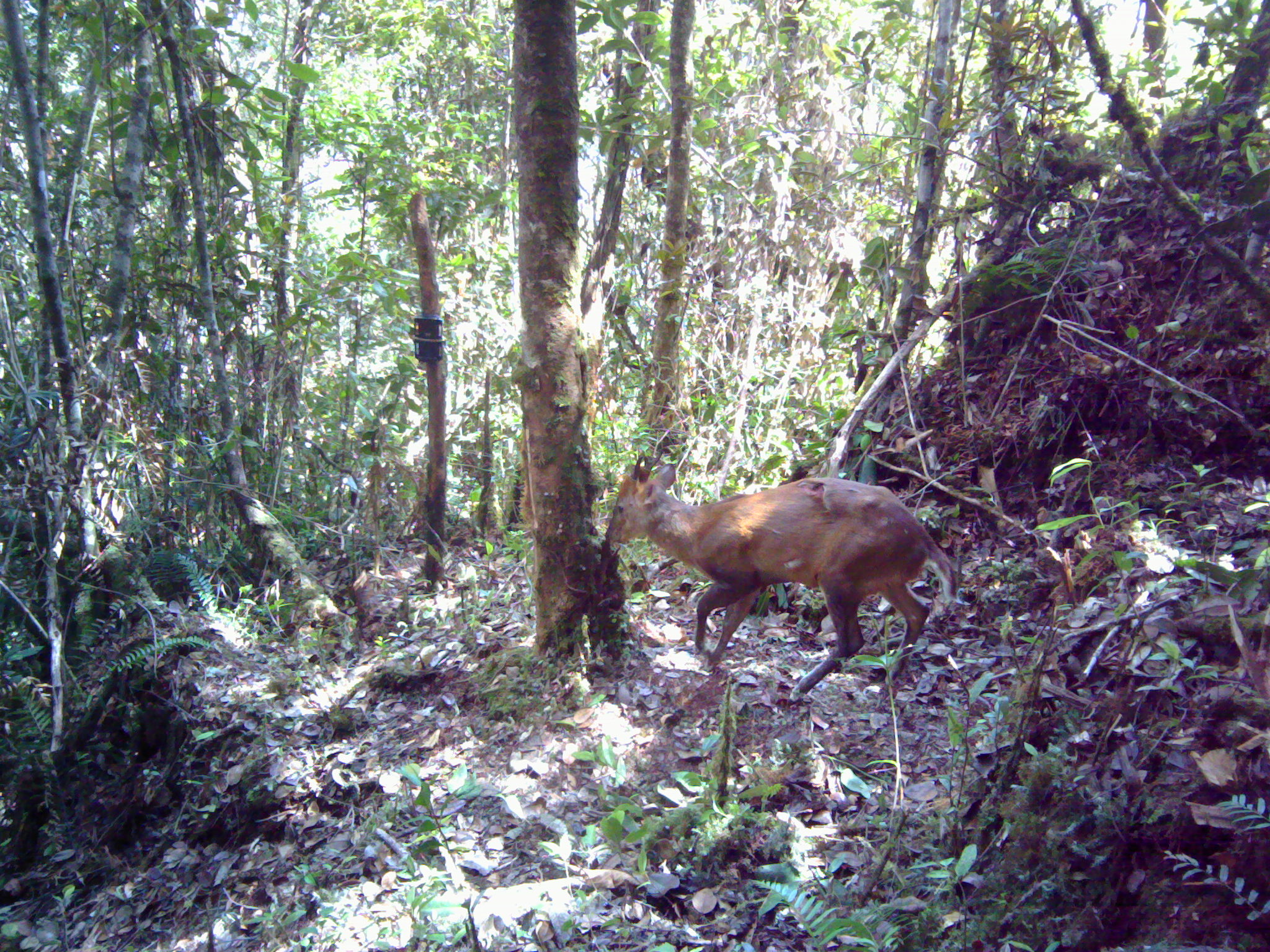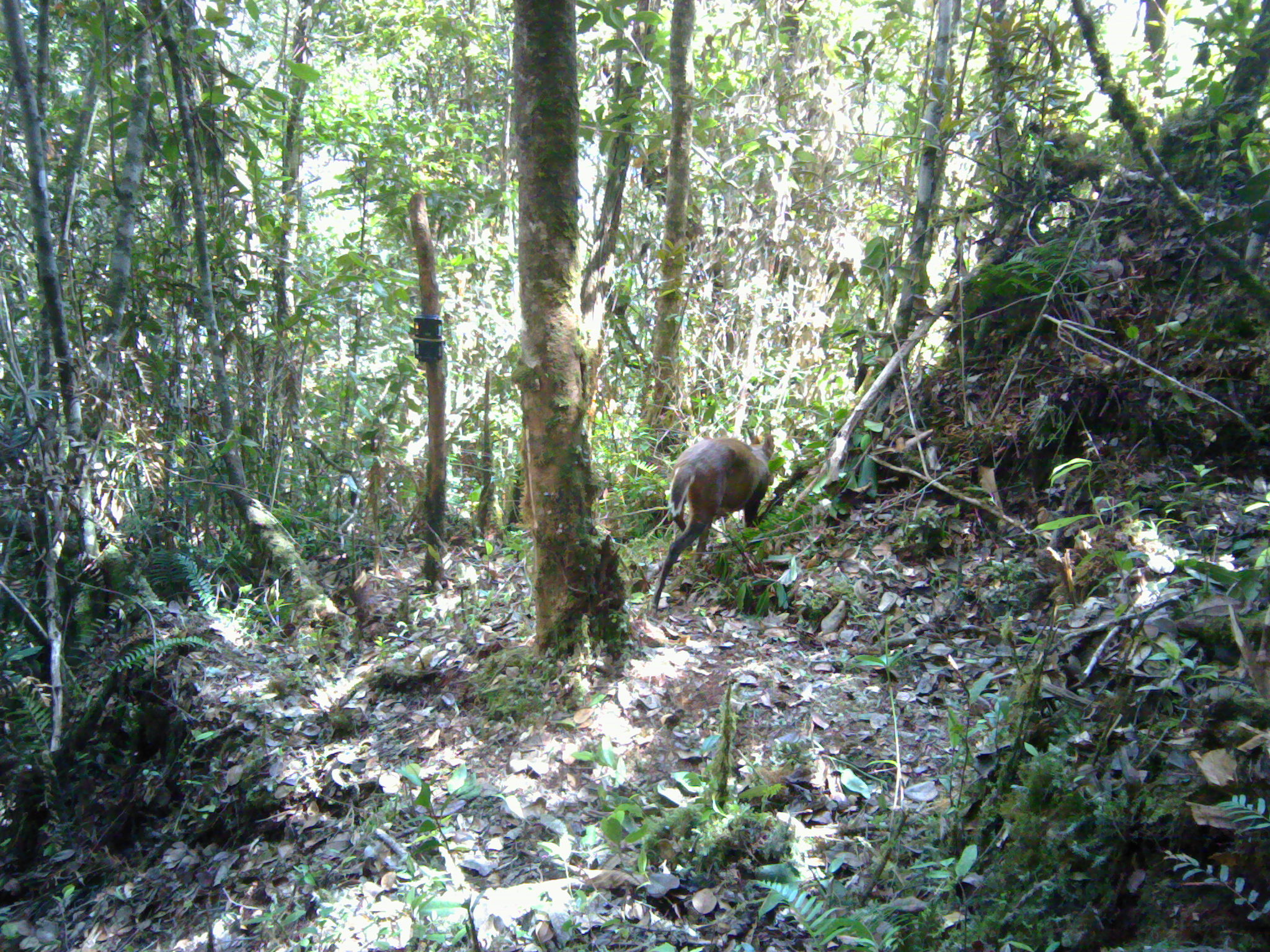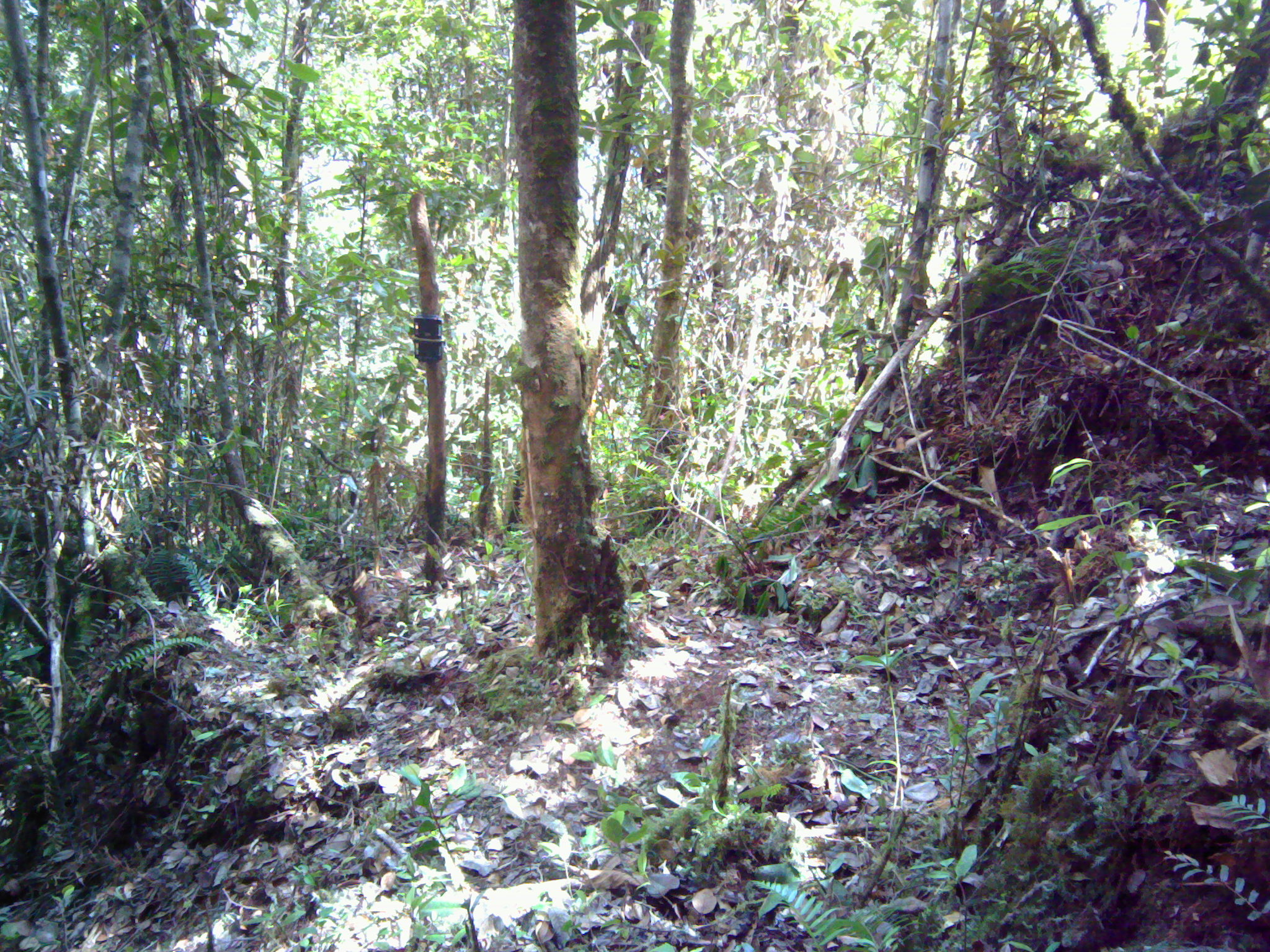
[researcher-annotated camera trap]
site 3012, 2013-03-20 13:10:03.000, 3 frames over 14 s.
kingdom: Animalia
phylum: Chordata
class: Mammalia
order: Artiodactyla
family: Cervidae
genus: Muntiacus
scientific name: Muntiacus muntjak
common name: southern red muntjac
Muntiacus muntjak (southern red muntjac), count 1.